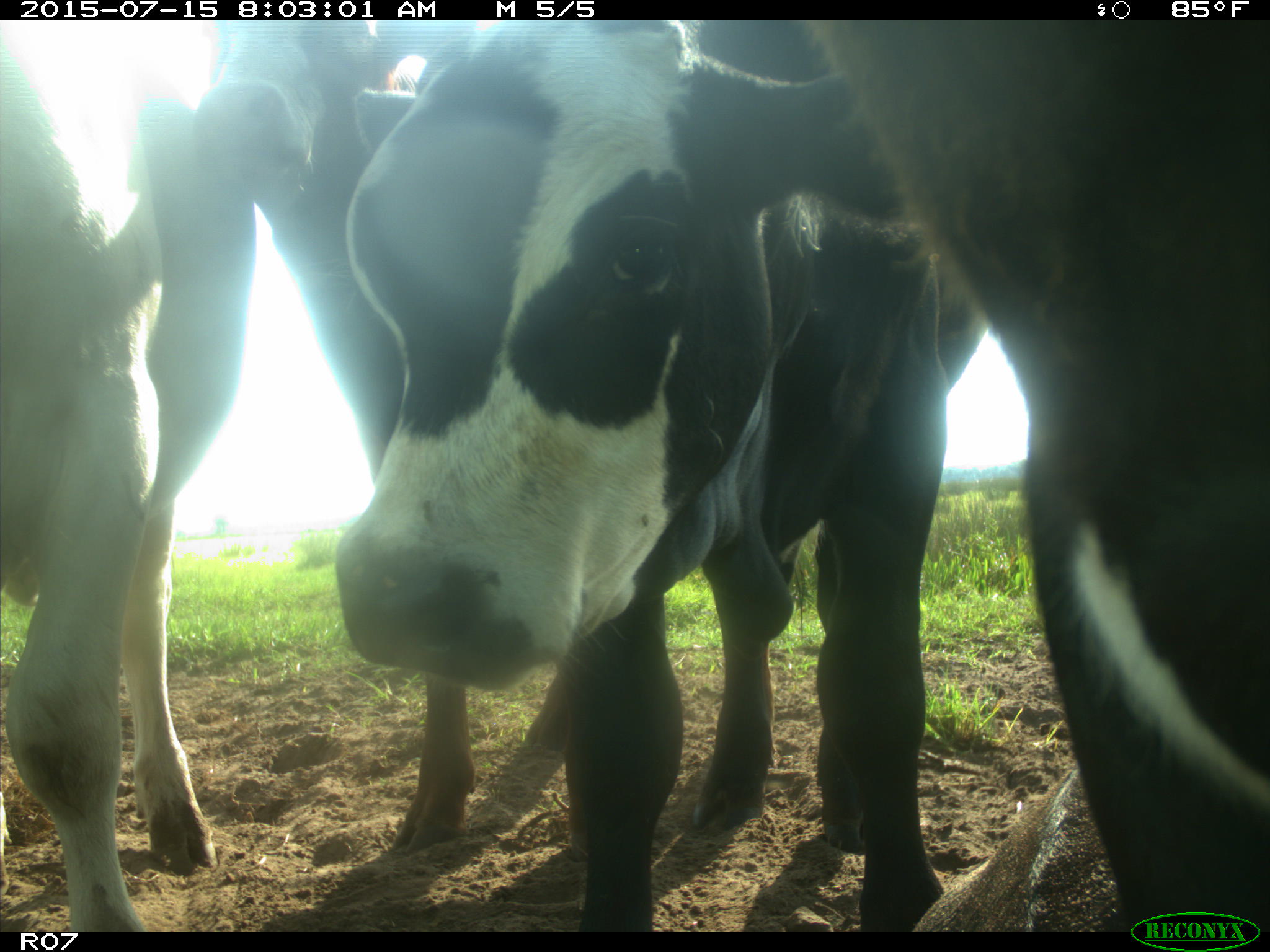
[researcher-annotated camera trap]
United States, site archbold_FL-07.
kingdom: Animalia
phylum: Chordata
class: Mammalia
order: Artiodactyla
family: Bovidae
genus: Bos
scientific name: Bos taurus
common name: domestic cow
Bos taurus (domestic cow).